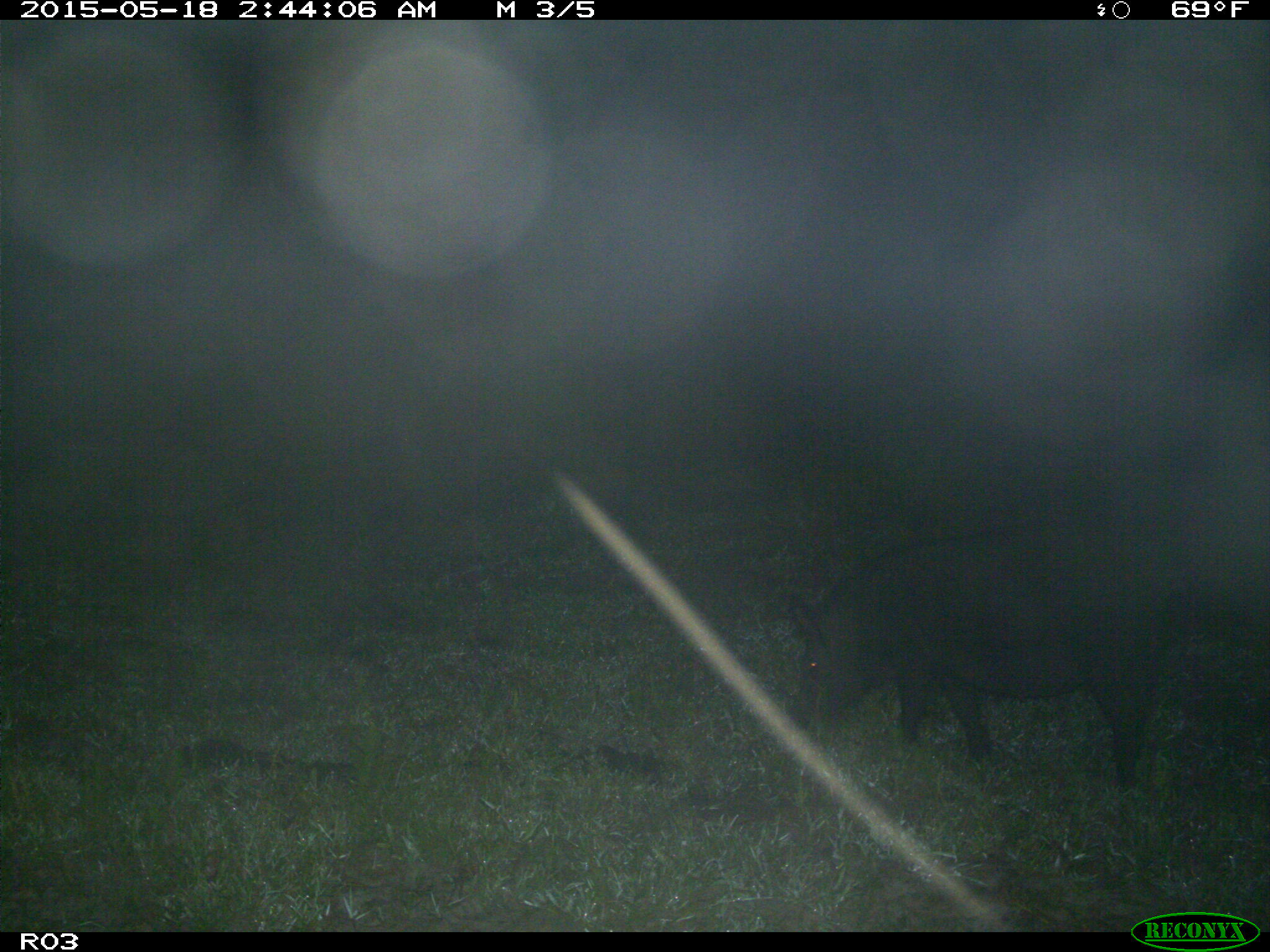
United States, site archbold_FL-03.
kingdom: Animalia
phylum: Chordata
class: Mammalia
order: Artiodactyla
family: Suidae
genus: Sus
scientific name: Sus scrofa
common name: wild boar